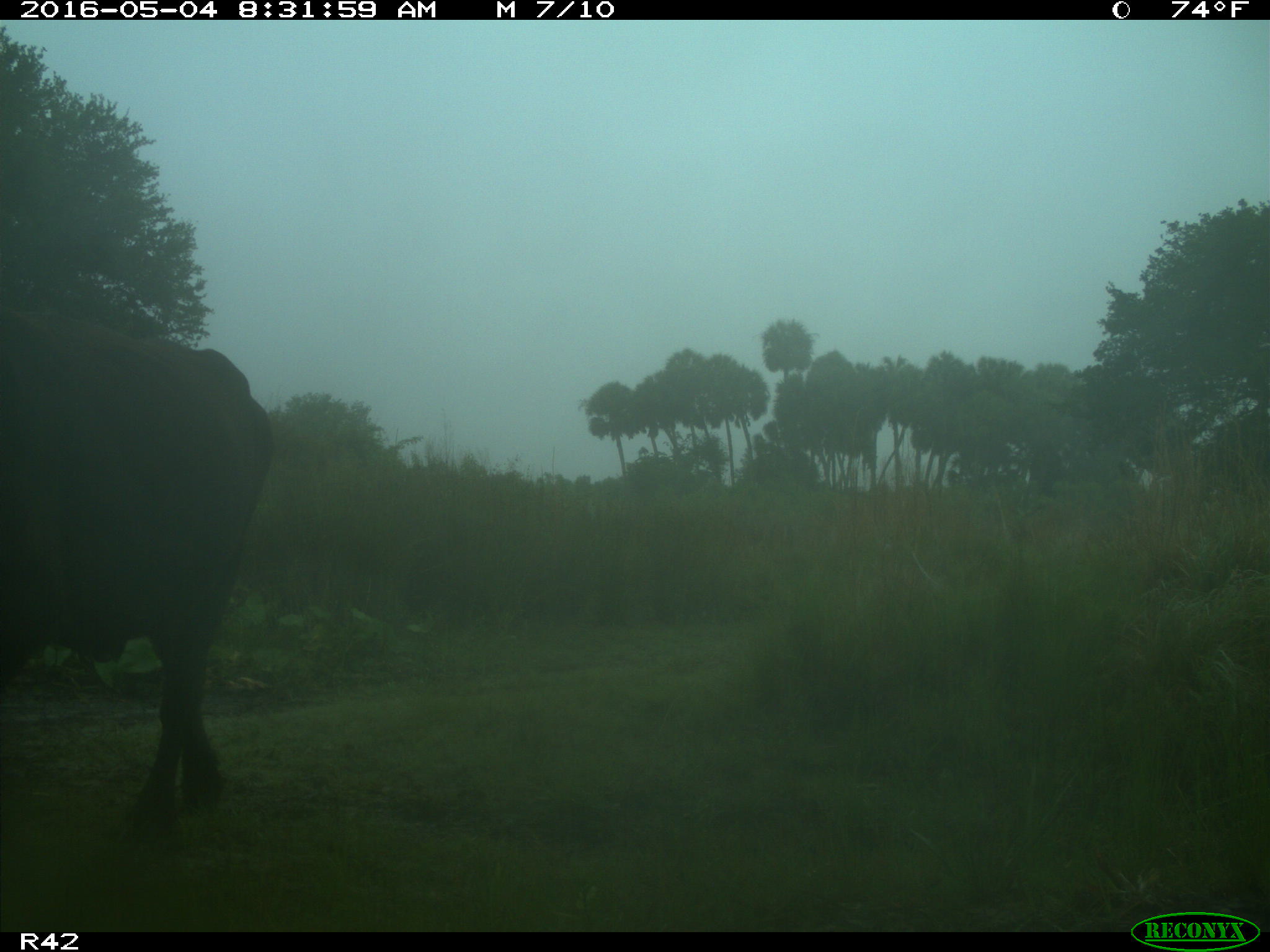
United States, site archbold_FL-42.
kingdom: Animalia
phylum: Chordata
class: Mammalia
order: Artiodactyla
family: Bovidae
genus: Bos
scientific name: Bos taurus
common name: domestic cow